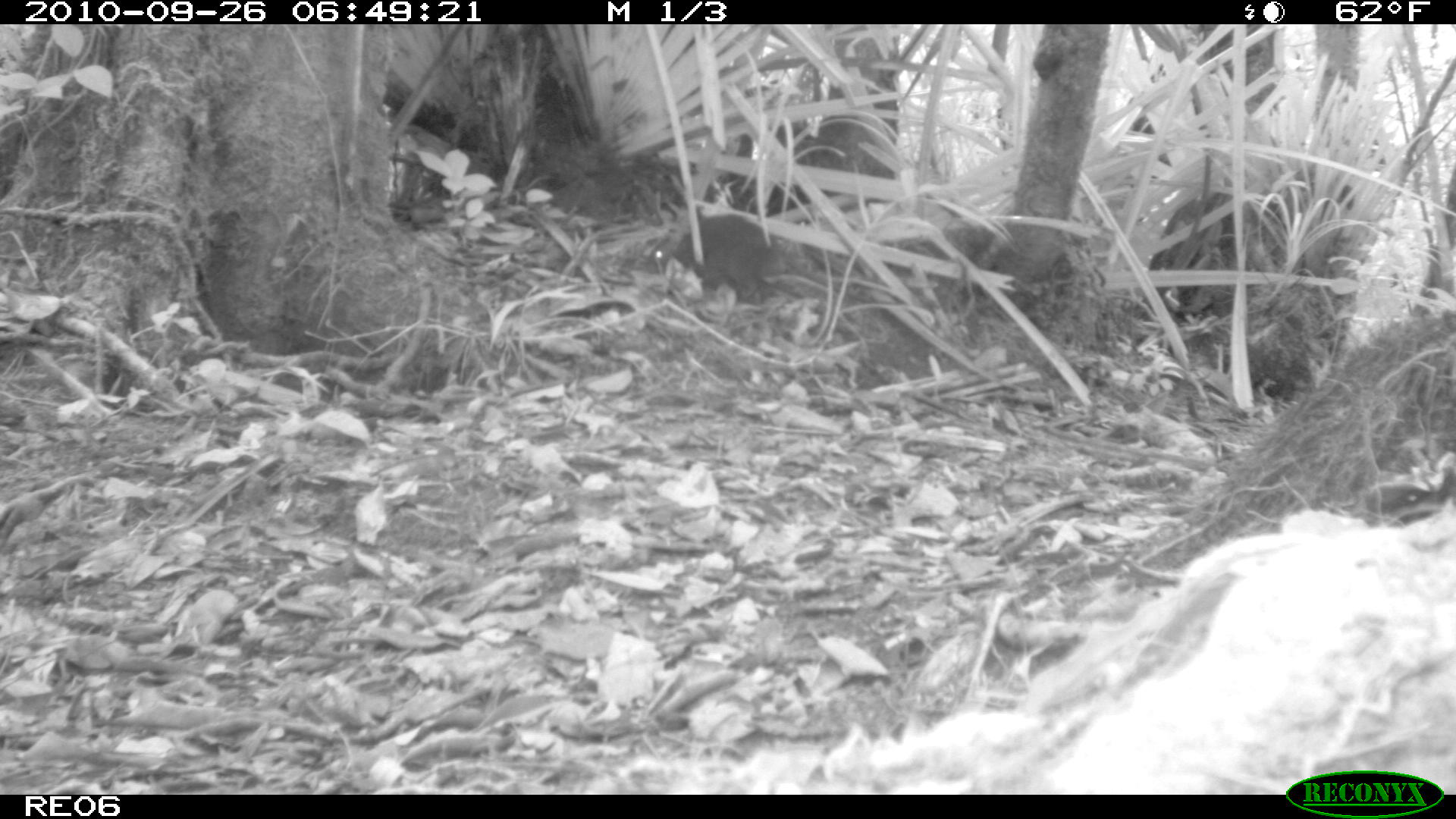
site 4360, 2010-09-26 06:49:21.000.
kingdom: Animalia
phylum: Chordata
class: Mammalia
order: Rodentia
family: Muridae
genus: Rattus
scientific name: Rattus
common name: rodent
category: unknown rat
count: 1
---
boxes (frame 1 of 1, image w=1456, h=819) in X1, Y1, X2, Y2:
unknown rat: 646, 213, 913, 306